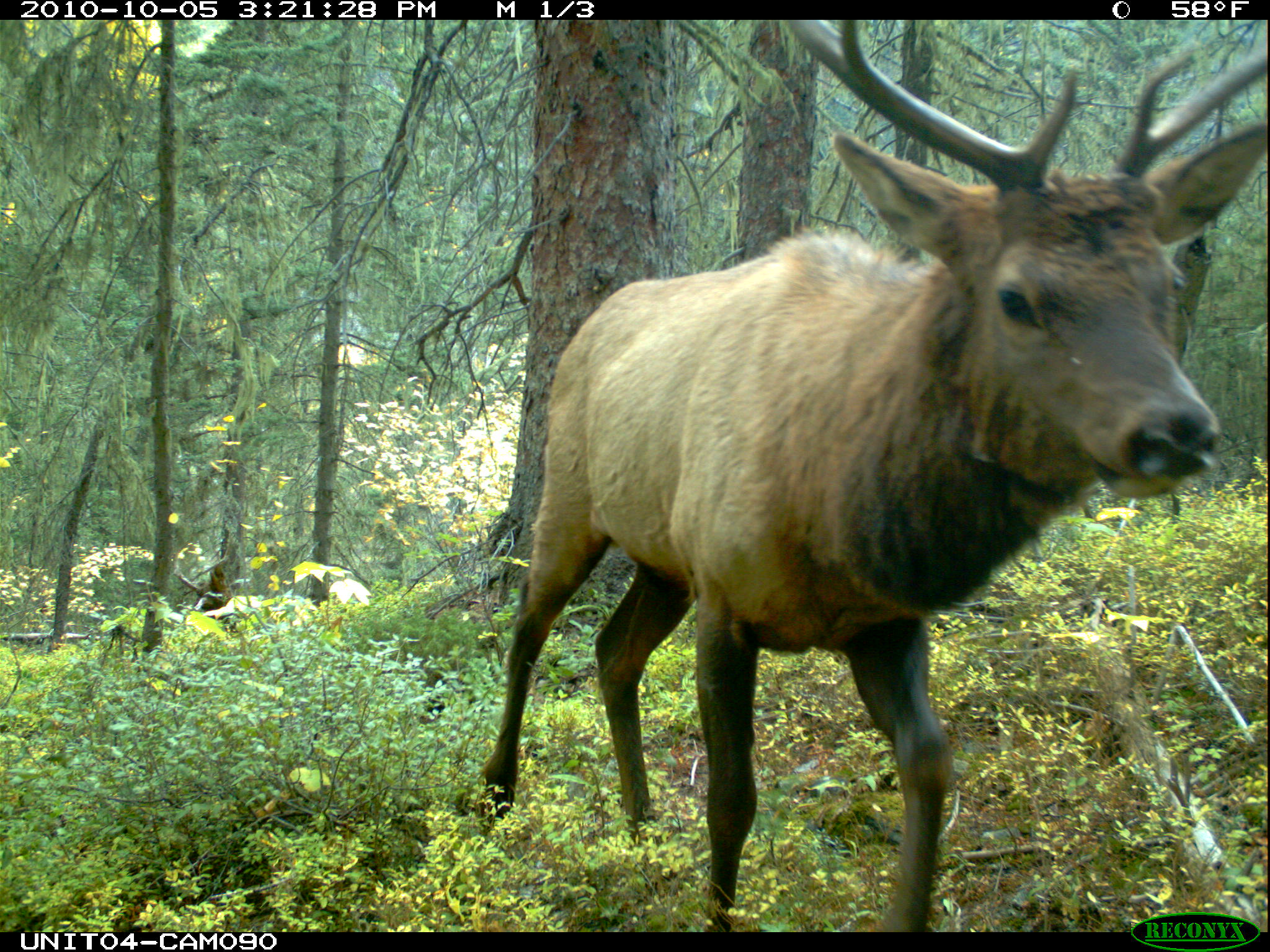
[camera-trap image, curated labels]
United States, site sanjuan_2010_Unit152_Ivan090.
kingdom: Animalia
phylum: Chordata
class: Mammalia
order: Artiodactyla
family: Cervidae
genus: Cervus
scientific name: Cervus elaphus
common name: red deer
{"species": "Cervus elaphus (red deer)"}